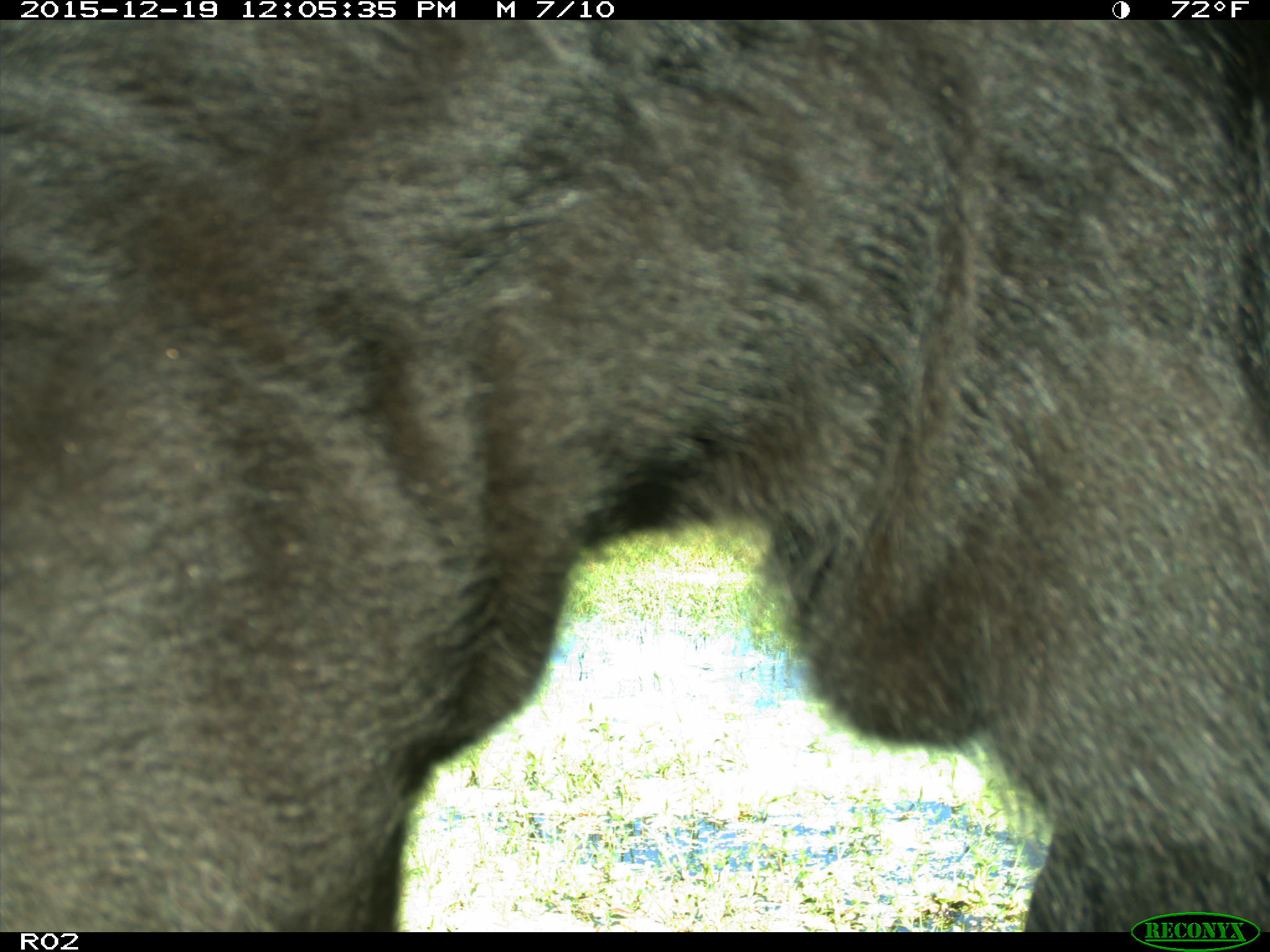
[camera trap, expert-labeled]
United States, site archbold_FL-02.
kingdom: Animalia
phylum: Chordata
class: Mammalia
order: Artiodactyla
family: Bovidae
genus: Bos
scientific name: Bos taurus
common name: domestic cow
Bos taurus (domestic cow).